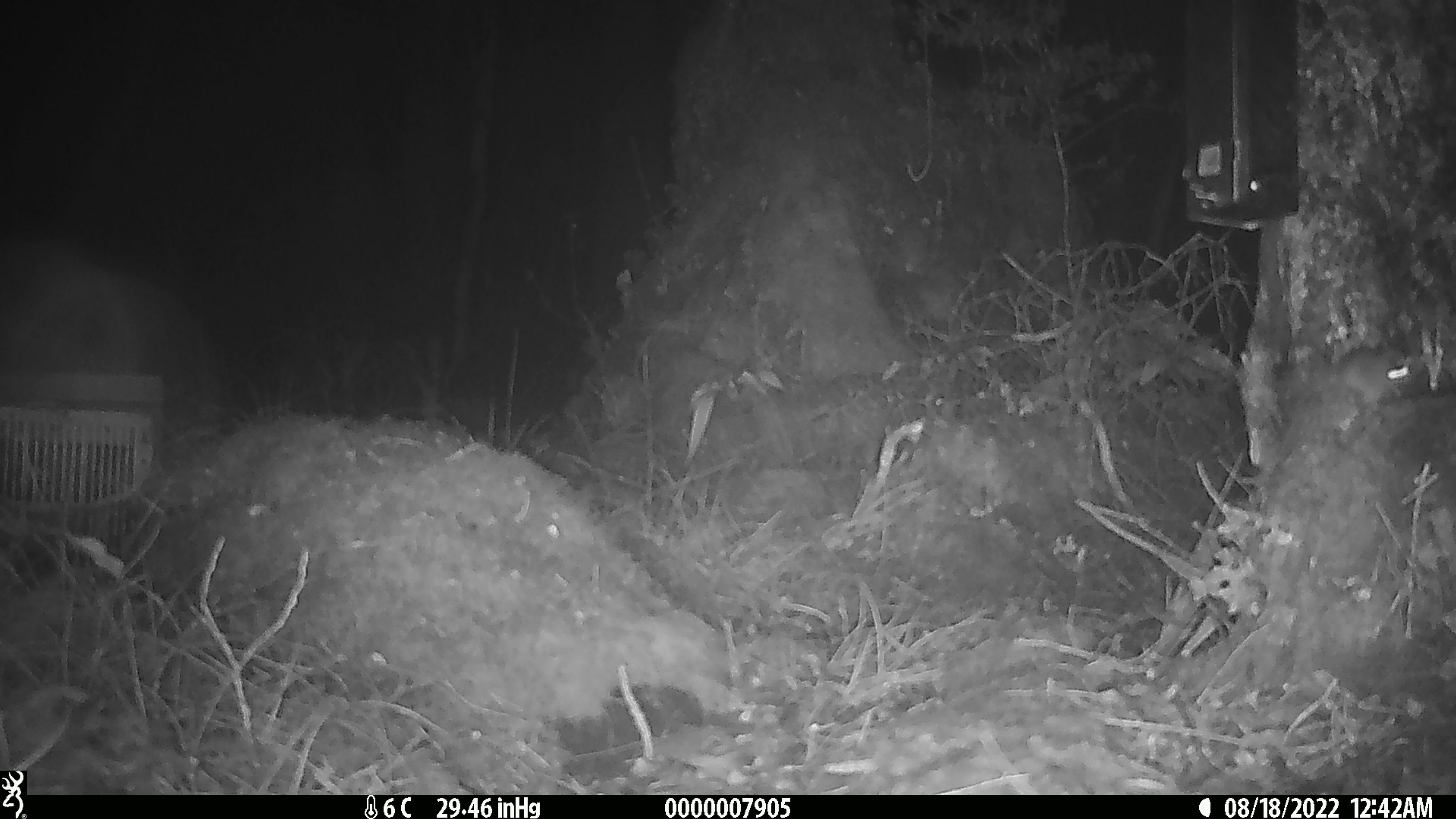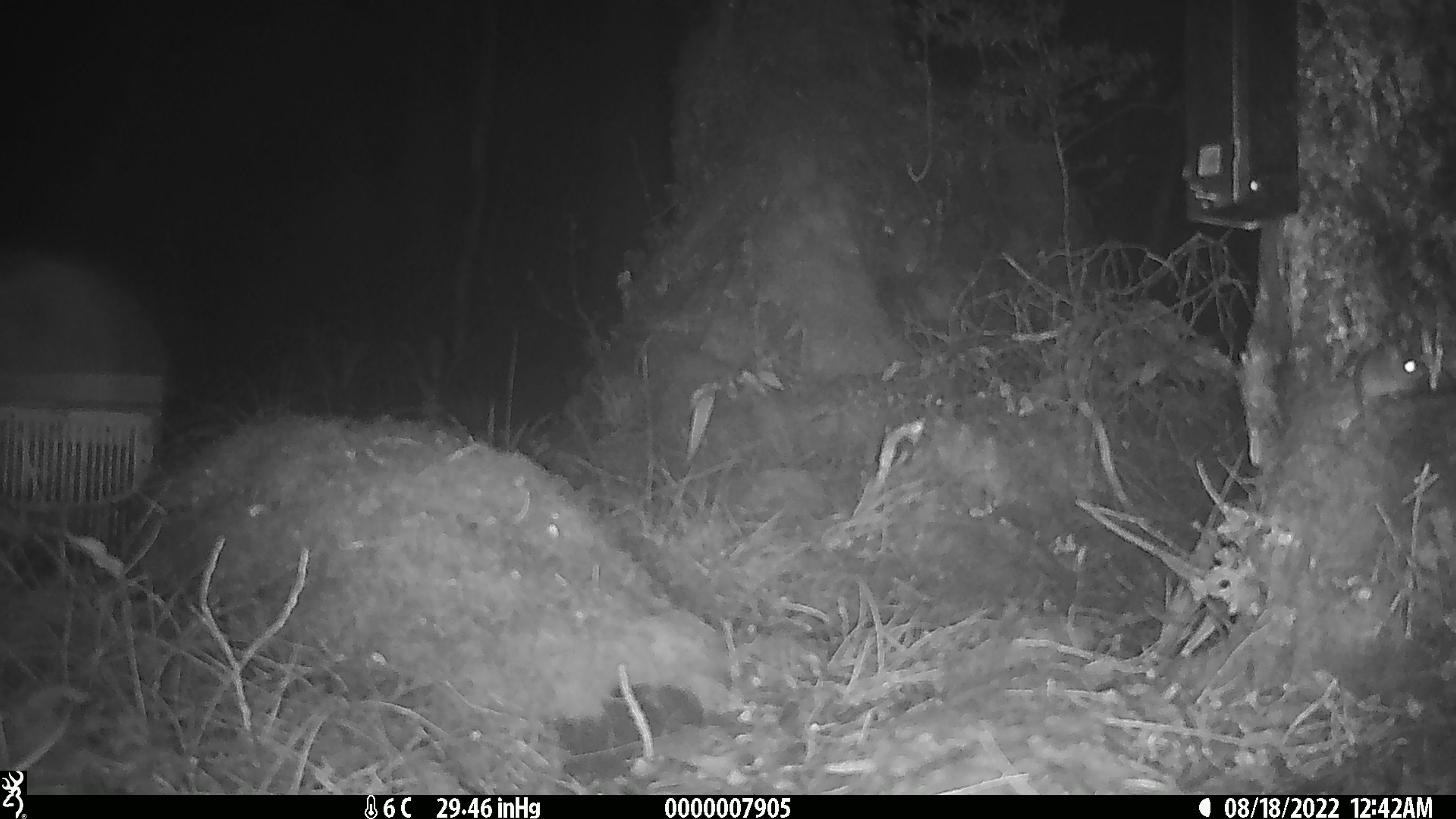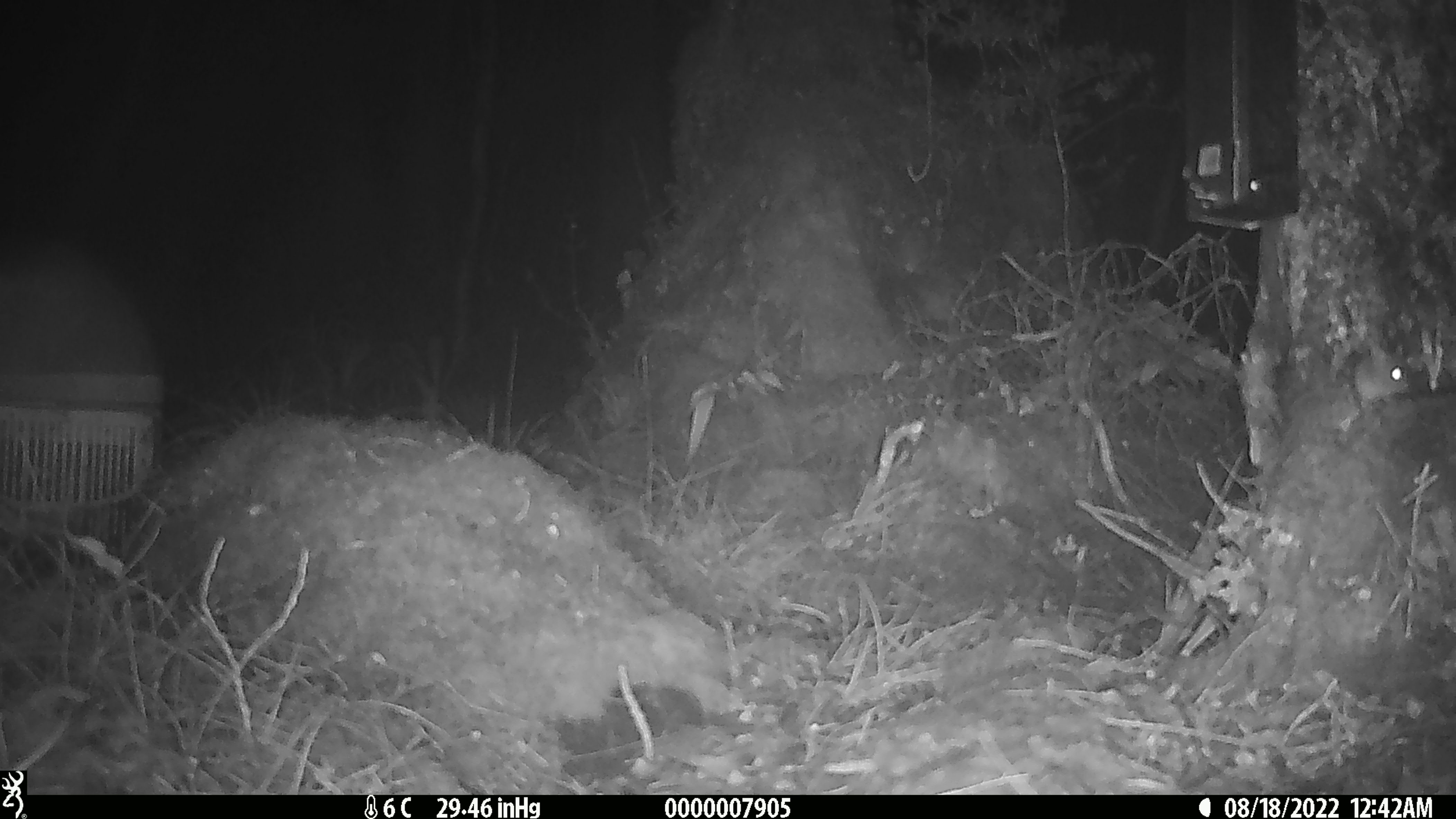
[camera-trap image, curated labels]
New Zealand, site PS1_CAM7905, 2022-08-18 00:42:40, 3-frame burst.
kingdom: Animalia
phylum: Chordata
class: Mammalia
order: Rodentia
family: Muridae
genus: Mus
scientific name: Mus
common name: mouse